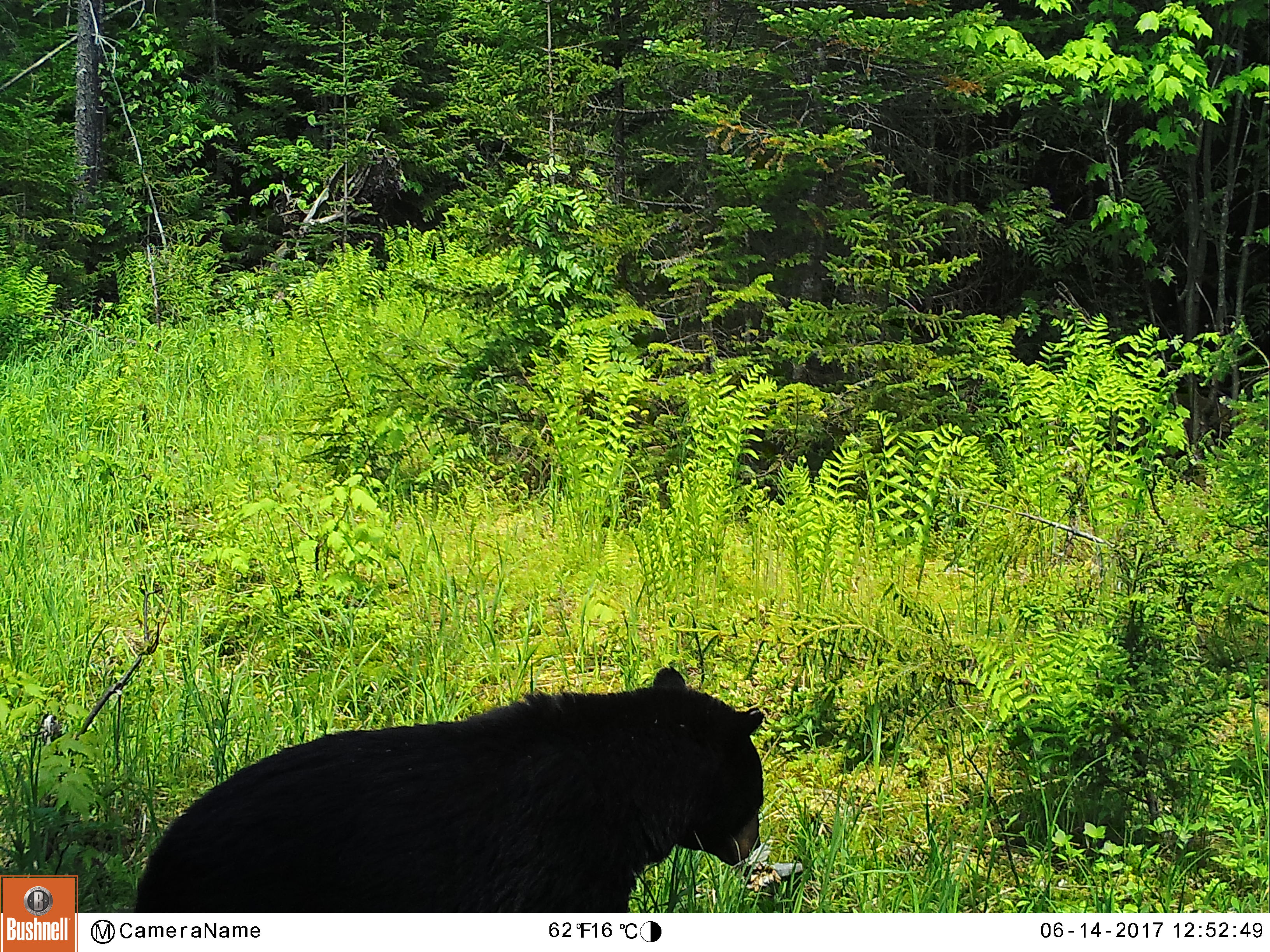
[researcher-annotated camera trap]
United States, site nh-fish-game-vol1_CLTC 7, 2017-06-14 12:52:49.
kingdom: Animalia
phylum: Chordata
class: Mammalia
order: Carnivora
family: Ursidae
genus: Ursus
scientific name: Ursus americanus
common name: black bear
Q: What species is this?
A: Black bear (Ursus americanus).